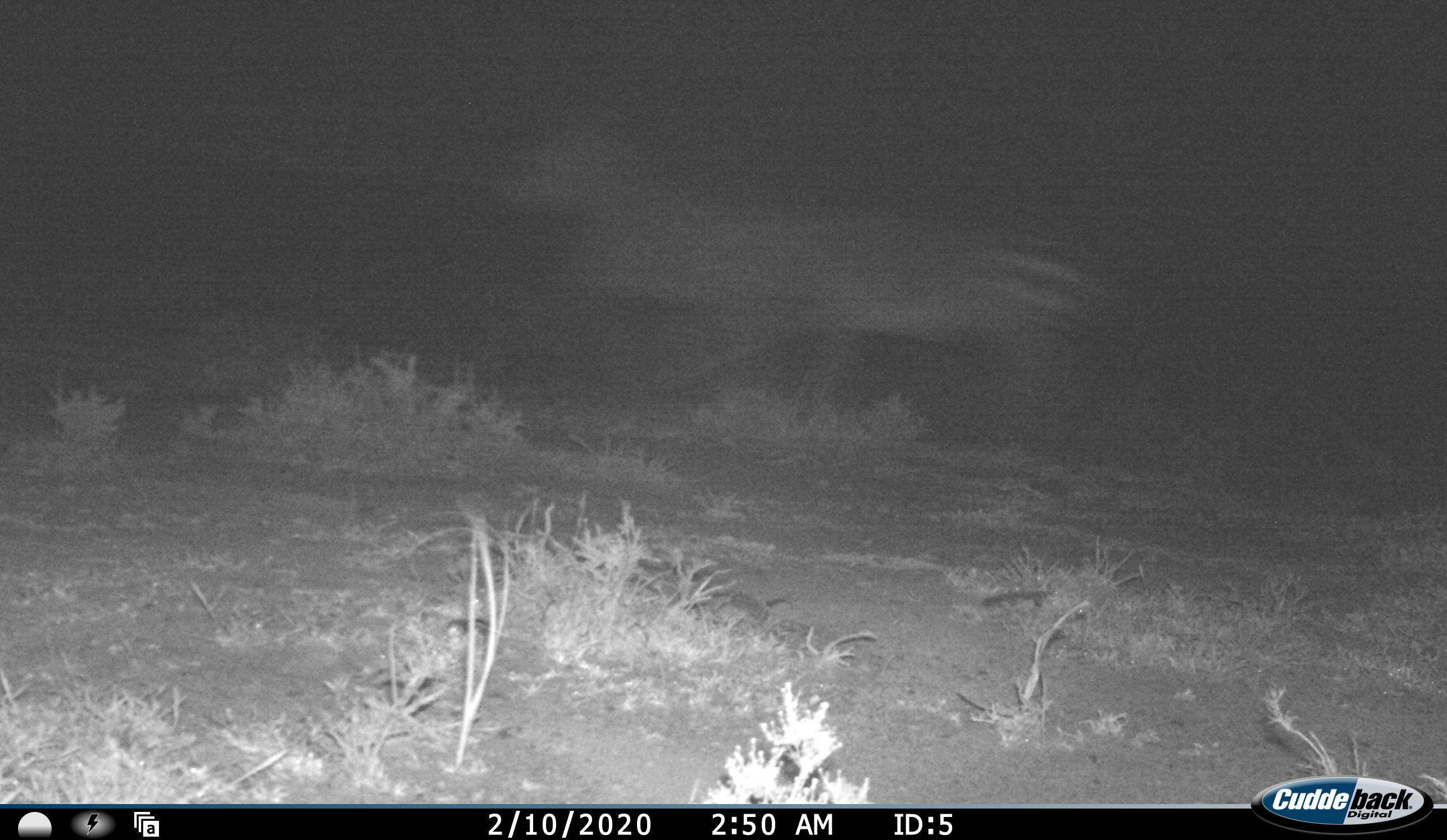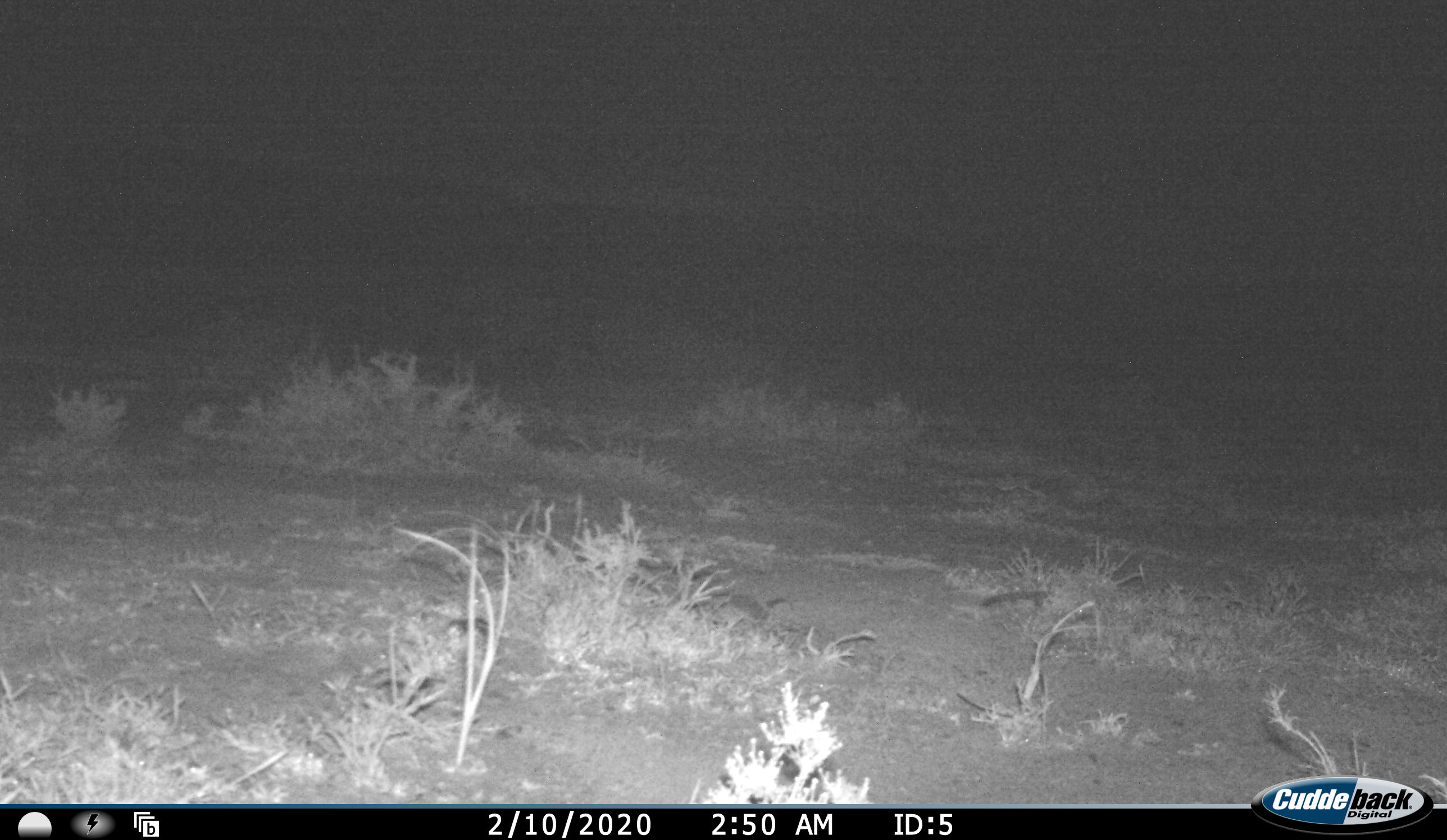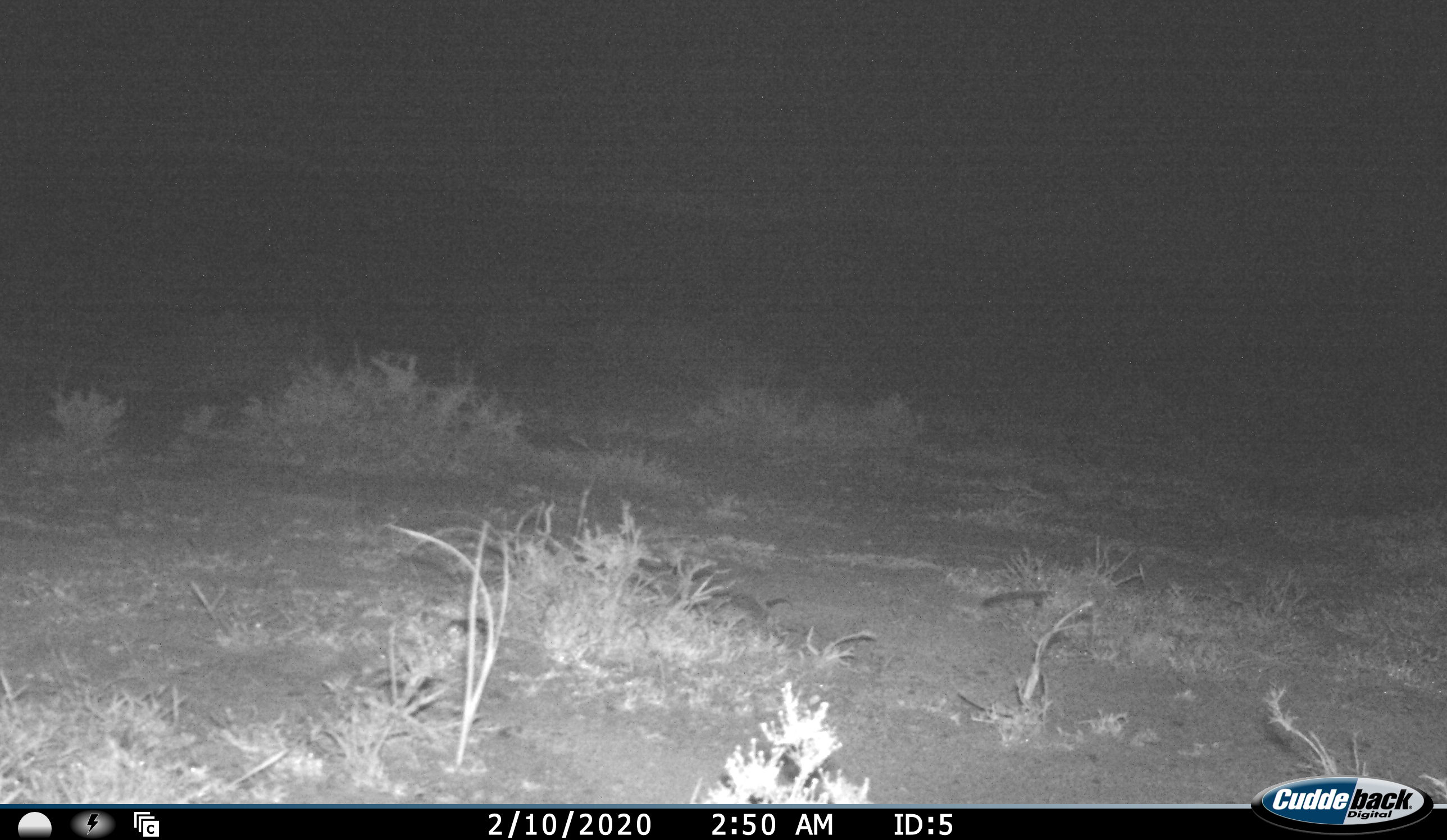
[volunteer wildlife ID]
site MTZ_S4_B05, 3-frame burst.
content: unidentified animal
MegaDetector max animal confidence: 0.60